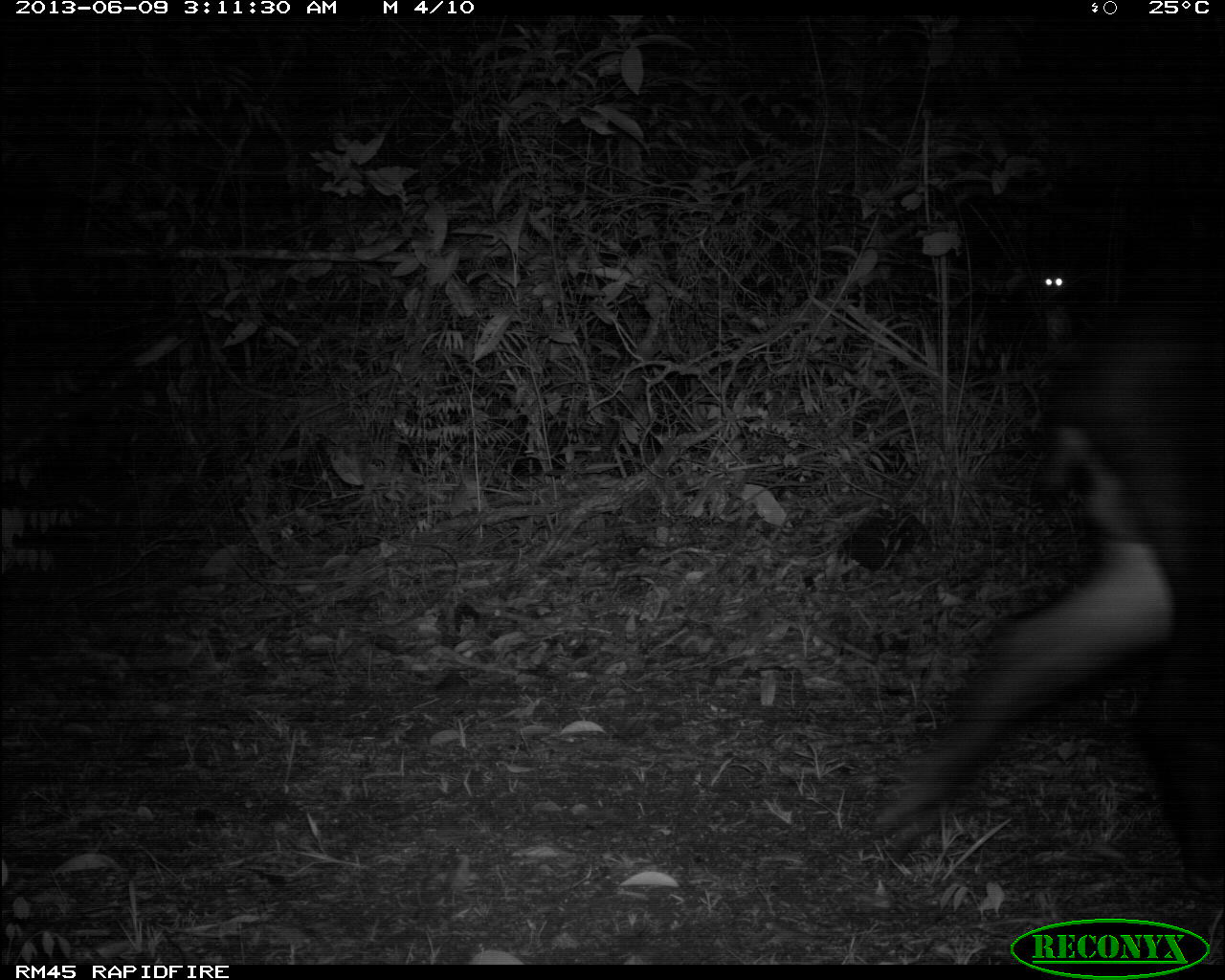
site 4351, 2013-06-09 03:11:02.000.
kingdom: Animalia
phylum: Chordata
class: Mammalia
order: Perissodactyla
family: Tapiridae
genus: Tapirus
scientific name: Tapirus bairdii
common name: baird's tapir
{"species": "Tapirus bairdii (baird's tapir)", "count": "1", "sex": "male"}